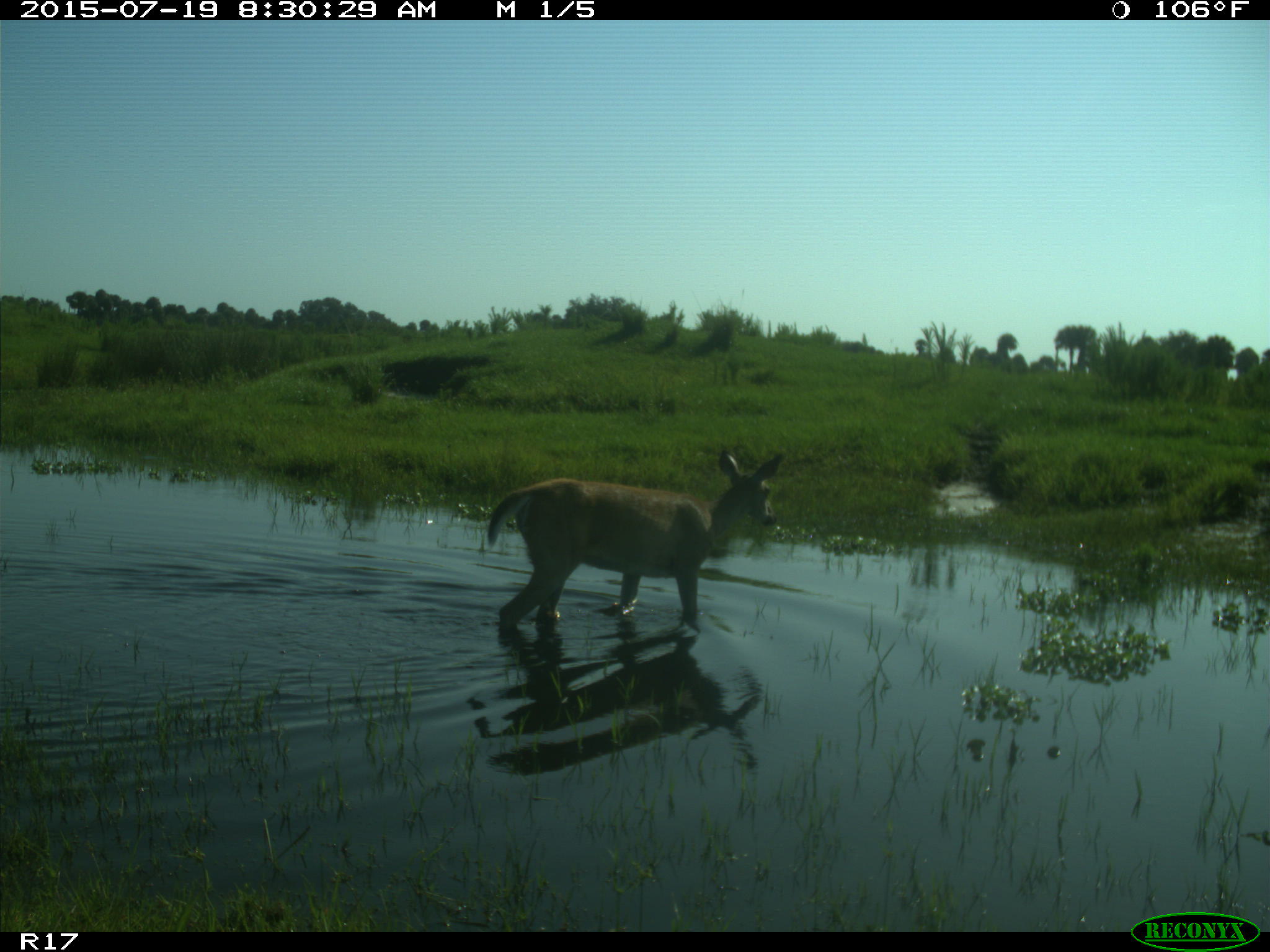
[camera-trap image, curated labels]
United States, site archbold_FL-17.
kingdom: Animalia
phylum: Chordata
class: Mammalia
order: Artiodactyla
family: Cervidae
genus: Odocoileus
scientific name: Odocoileus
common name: deer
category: unidentified deer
Unidentified deer (deer) (Odocoileus).